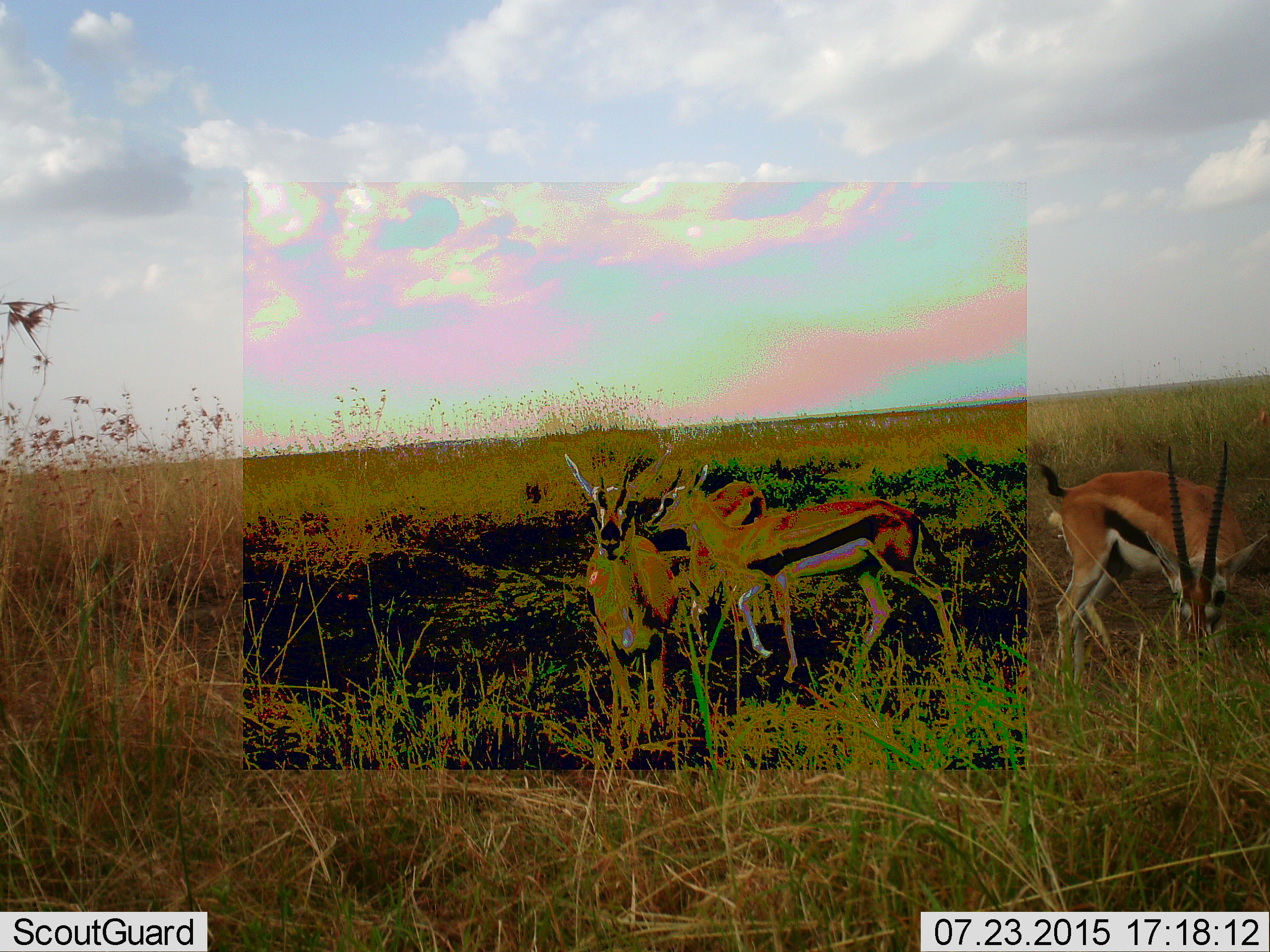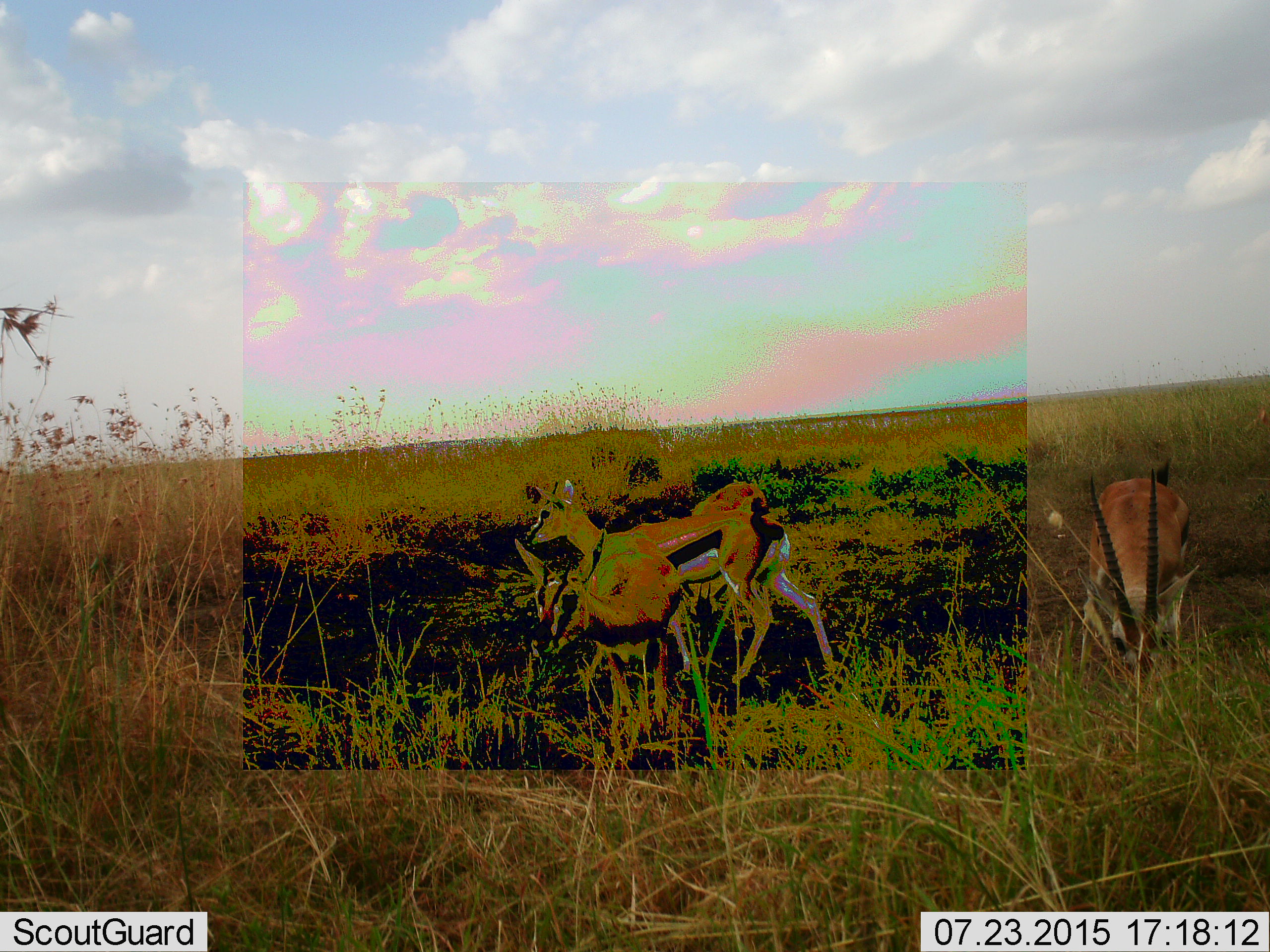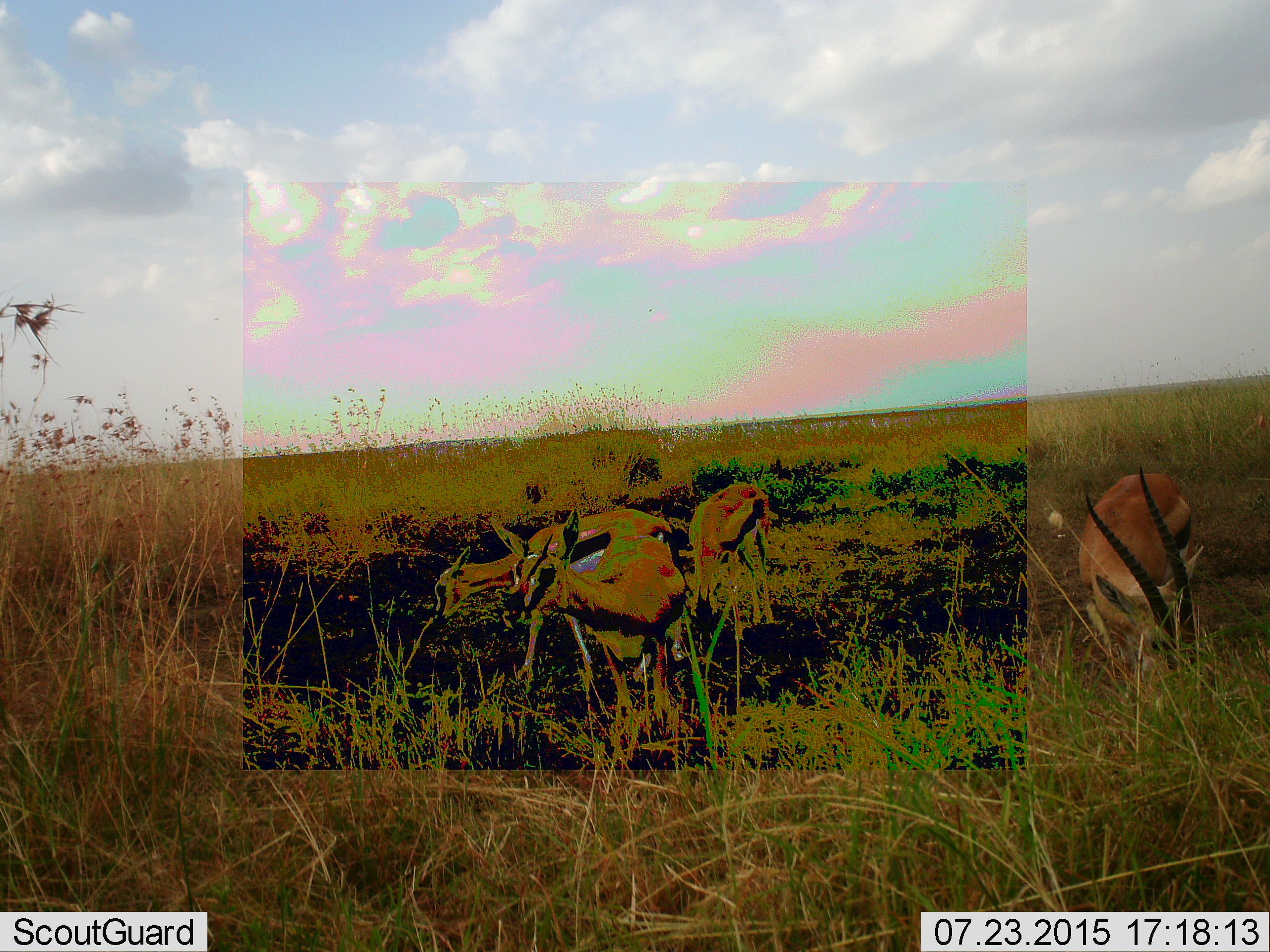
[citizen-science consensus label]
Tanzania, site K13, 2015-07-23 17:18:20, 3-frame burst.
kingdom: Animalia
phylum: Chordata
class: Mammalia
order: Artiodactyla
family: Bovidae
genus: Eudorcas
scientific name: Eudorcas thomsonii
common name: thomson's gazelle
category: gazellethomsons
Gazellethomsons (thomson's gazelle) (Eudorcas thomsonii), count 4. Behavior (volunteer vote fractions): standing 78%, resting 0%, moving 67%, interacting 0%. Young present (vote fraction): 0%. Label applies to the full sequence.